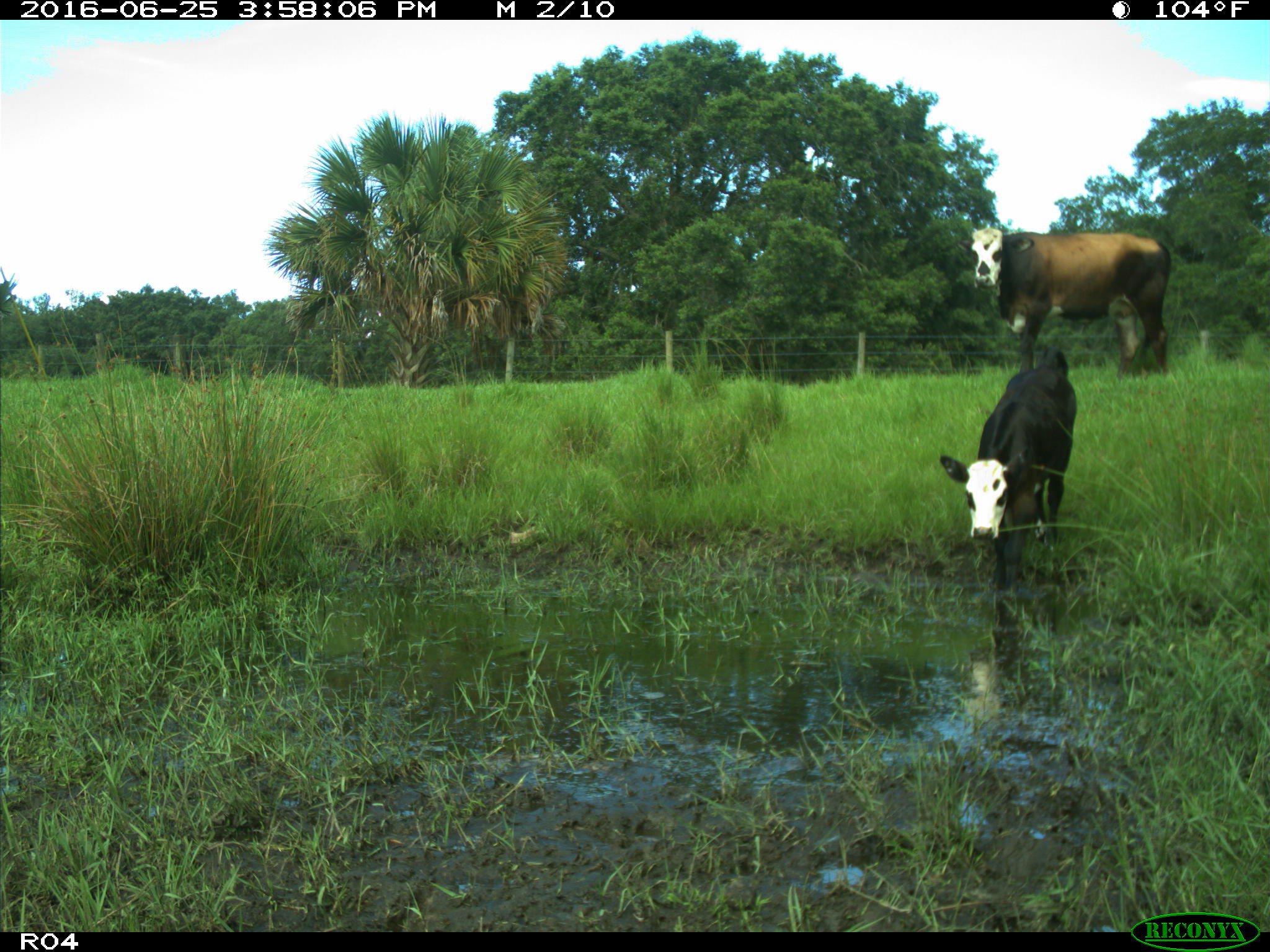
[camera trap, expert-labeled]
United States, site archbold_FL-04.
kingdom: Animalia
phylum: Chordata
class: Mammalia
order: Artiodactyla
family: Bovidae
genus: Bos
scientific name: Bos taurus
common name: domestic cow